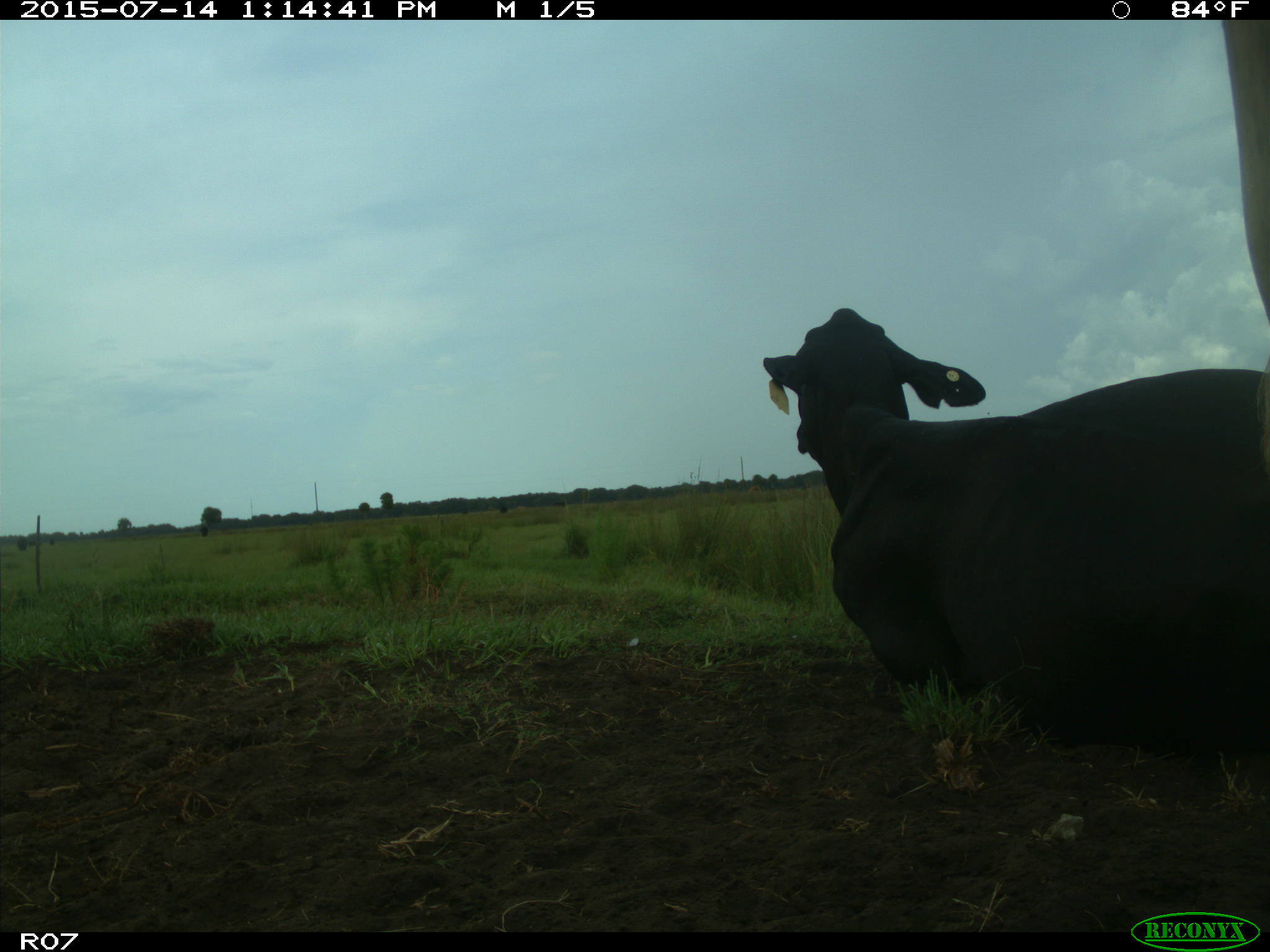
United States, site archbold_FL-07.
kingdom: Animalia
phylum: Chordata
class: Mammalia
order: Artiodactyla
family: Bovidae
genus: Bos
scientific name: Bos taurus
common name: domestic cow